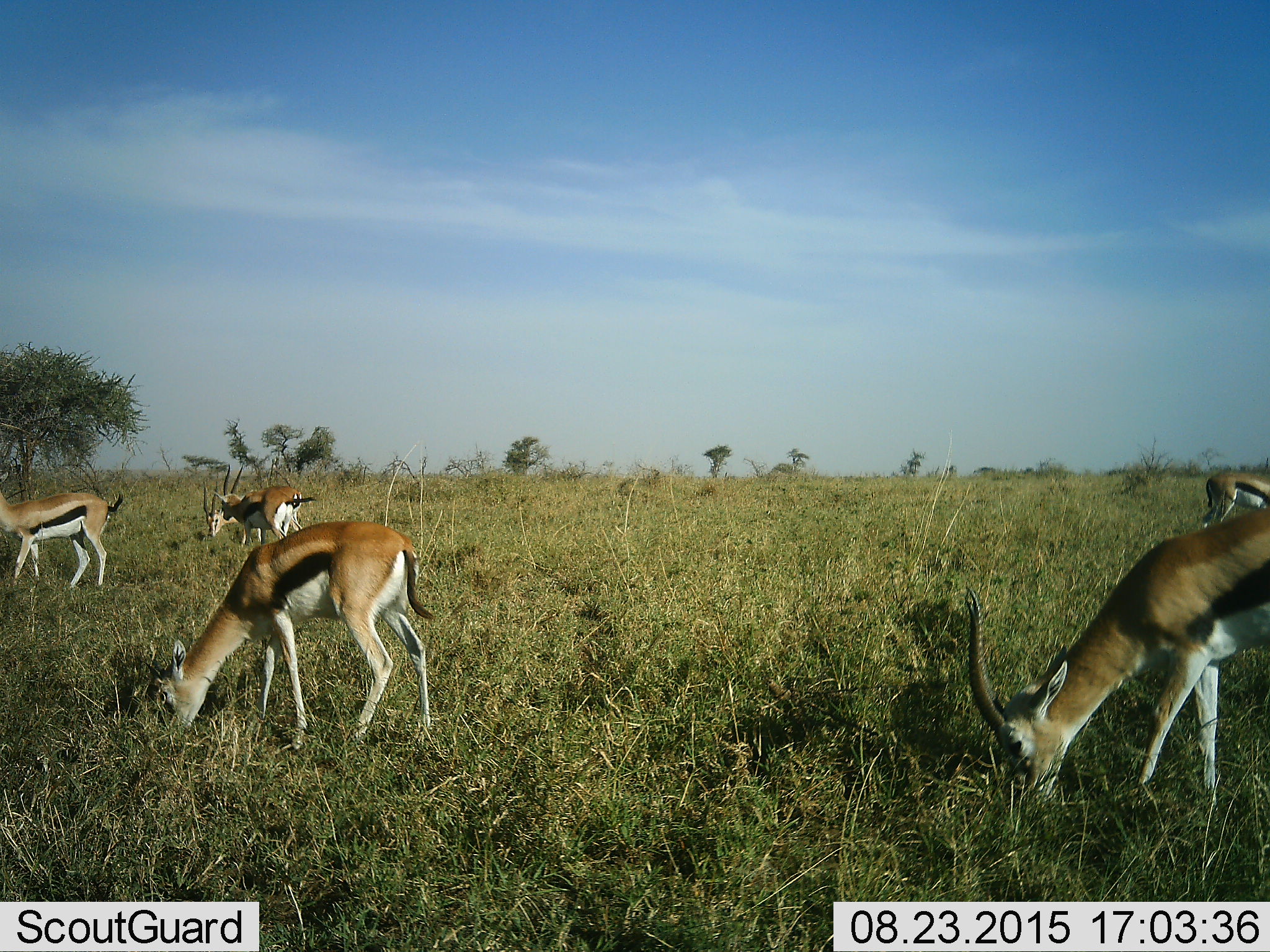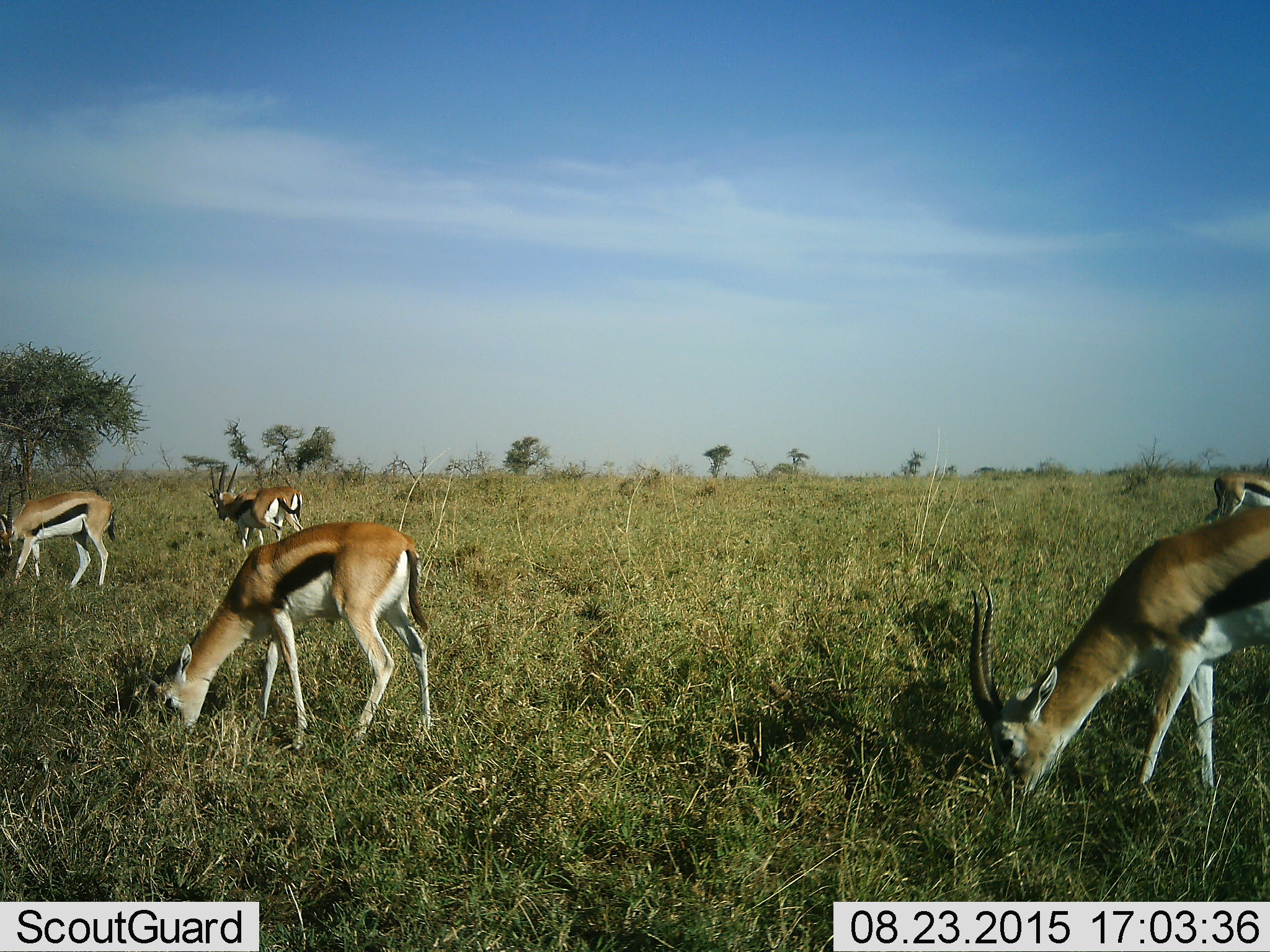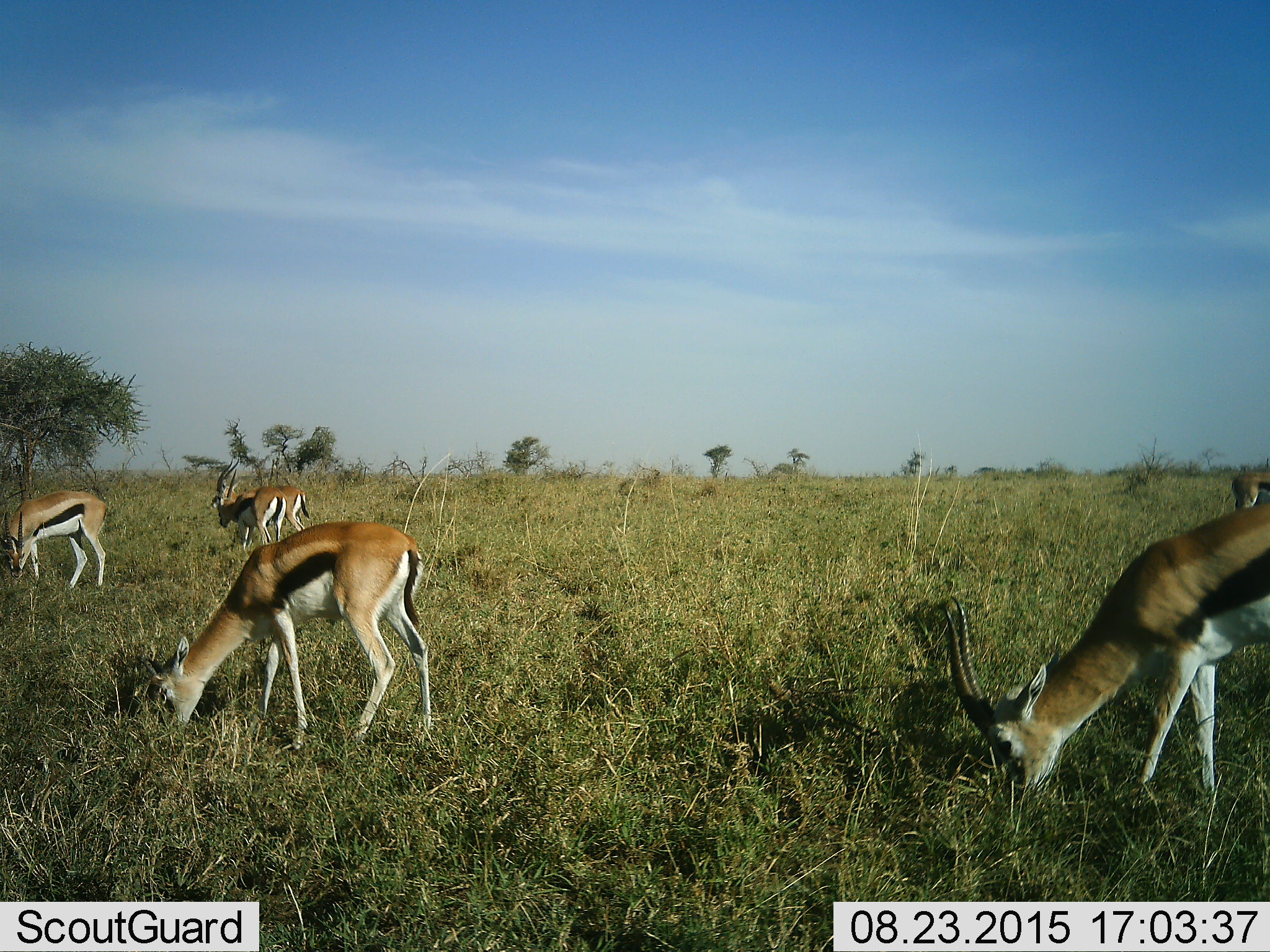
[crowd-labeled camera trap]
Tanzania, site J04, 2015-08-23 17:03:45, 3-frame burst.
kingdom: Animalia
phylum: Chordata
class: Mammalia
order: Artiodactyla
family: Bovidae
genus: Eudorcas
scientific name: Eudorcas thomsonii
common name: thomson's gazelle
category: gazellethomsons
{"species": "gazellethomsons (thomson's gazelle) (Eudorcas thomsonii)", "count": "6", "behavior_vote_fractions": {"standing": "30%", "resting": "0%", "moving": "30%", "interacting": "10%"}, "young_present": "0%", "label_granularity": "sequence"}